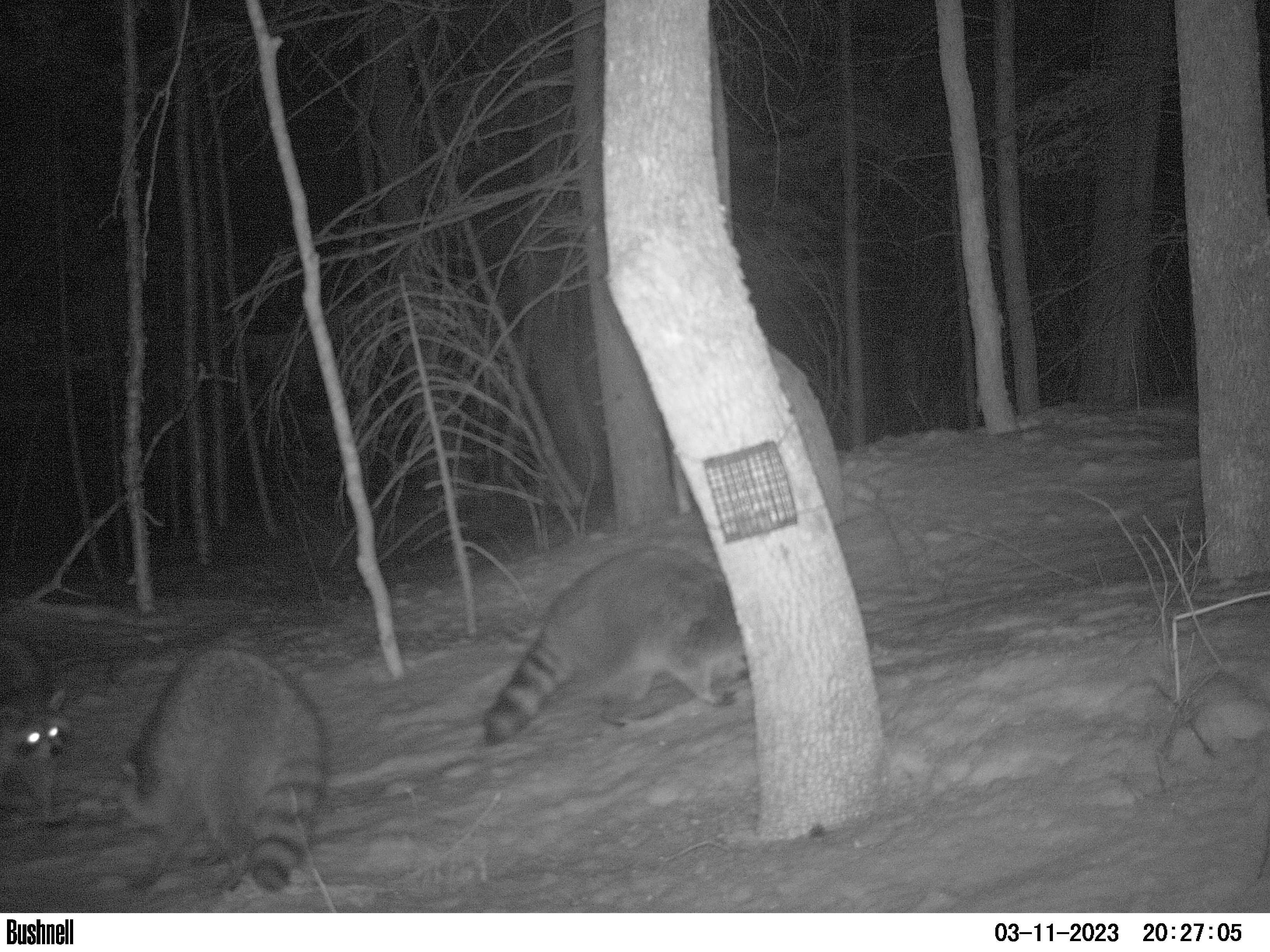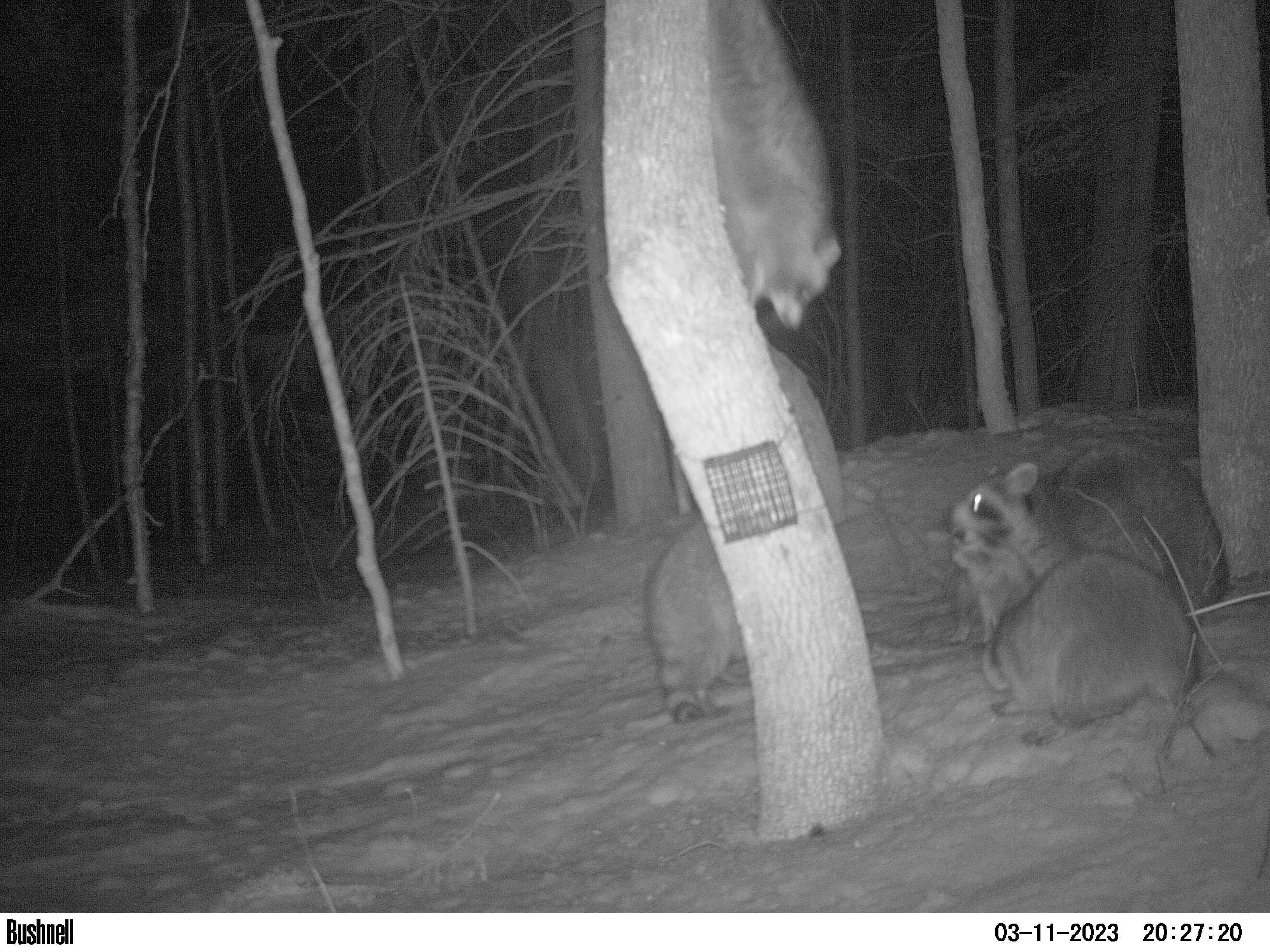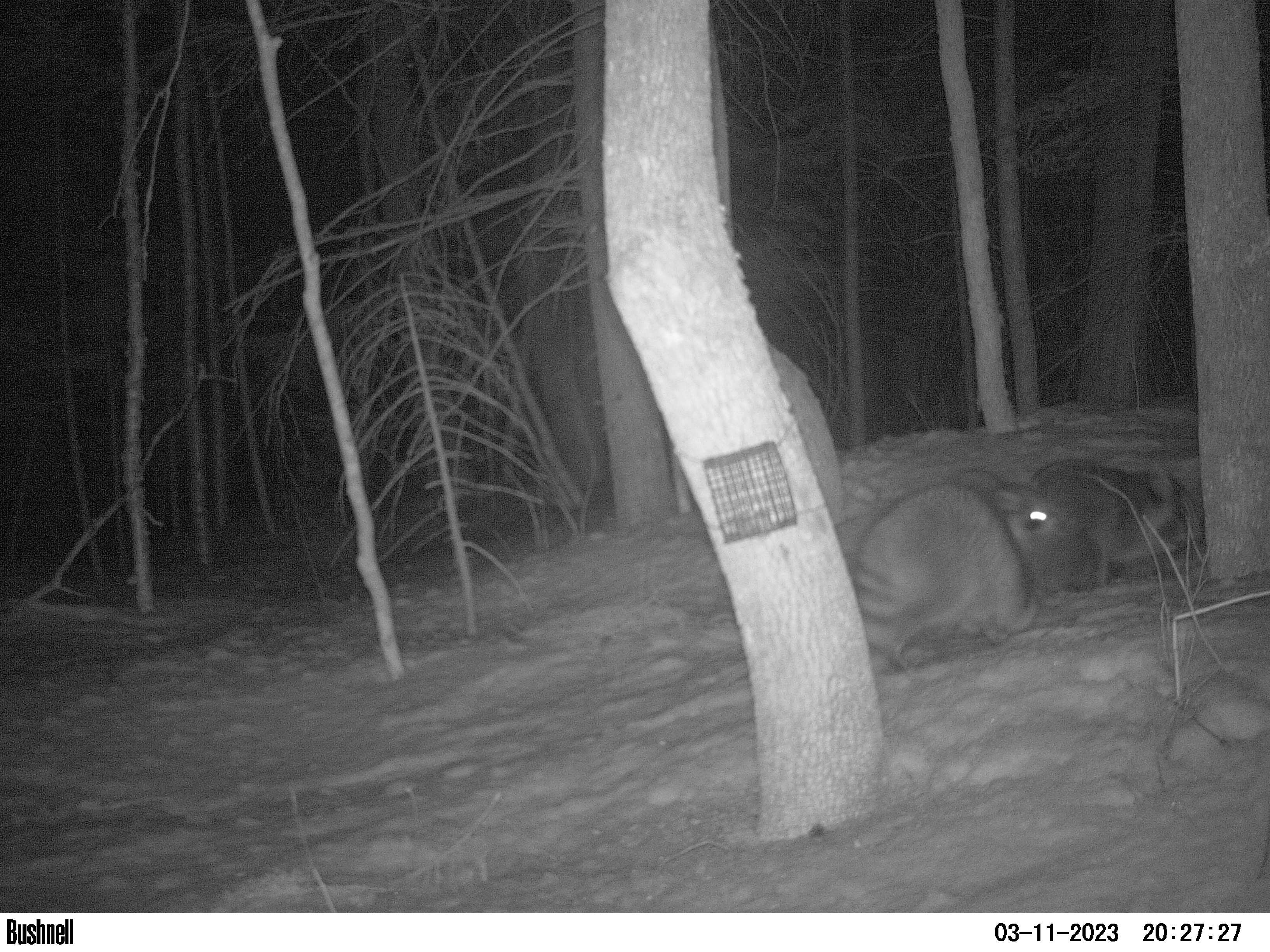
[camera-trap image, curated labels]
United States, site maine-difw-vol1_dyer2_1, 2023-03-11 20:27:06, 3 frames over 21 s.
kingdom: Animalia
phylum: Chordata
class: Mammalia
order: Carnivora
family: Procyonidae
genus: Procyon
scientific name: Procyon lotor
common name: raccoon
Raccoon (Procyon lotor).